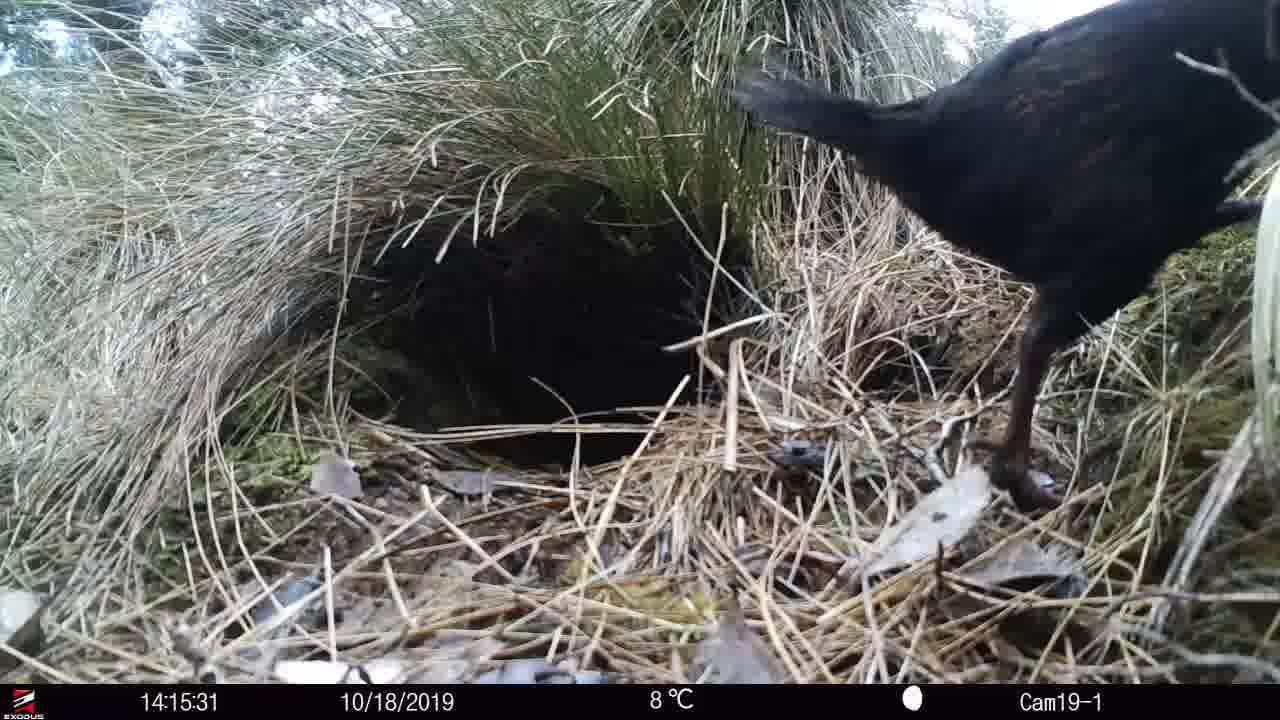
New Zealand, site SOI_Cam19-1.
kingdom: Animalia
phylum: Chordata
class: Aves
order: Gruiformes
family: Rallidae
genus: Gallirallus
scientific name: Gallirallus australis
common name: weka